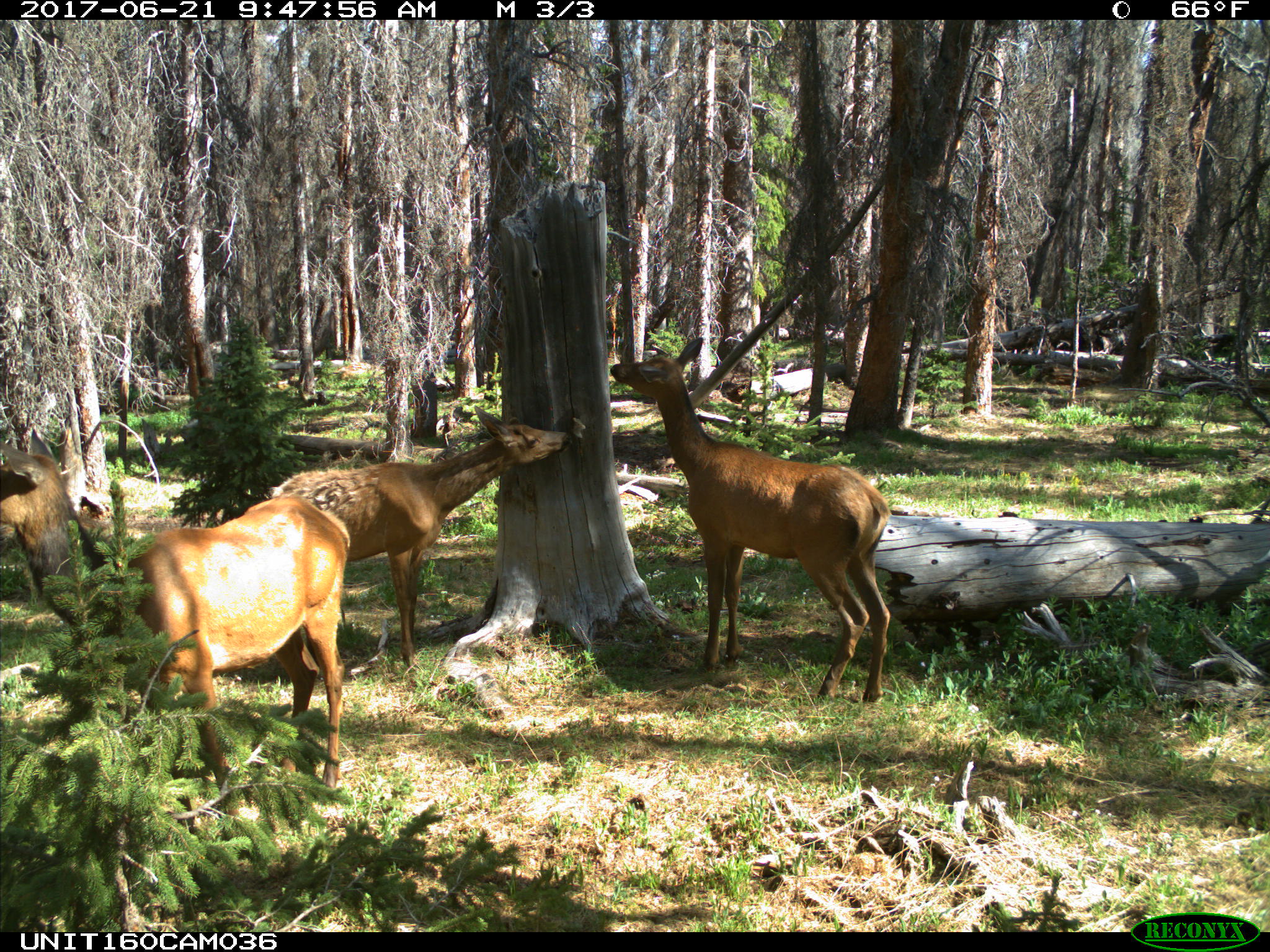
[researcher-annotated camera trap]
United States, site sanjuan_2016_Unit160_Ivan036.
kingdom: Animalia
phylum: Chordata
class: Mammalia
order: Artiodactyla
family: Cervidae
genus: Cervus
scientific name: Cervus elaphus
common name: red deer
Cervus elaphus (red deer).